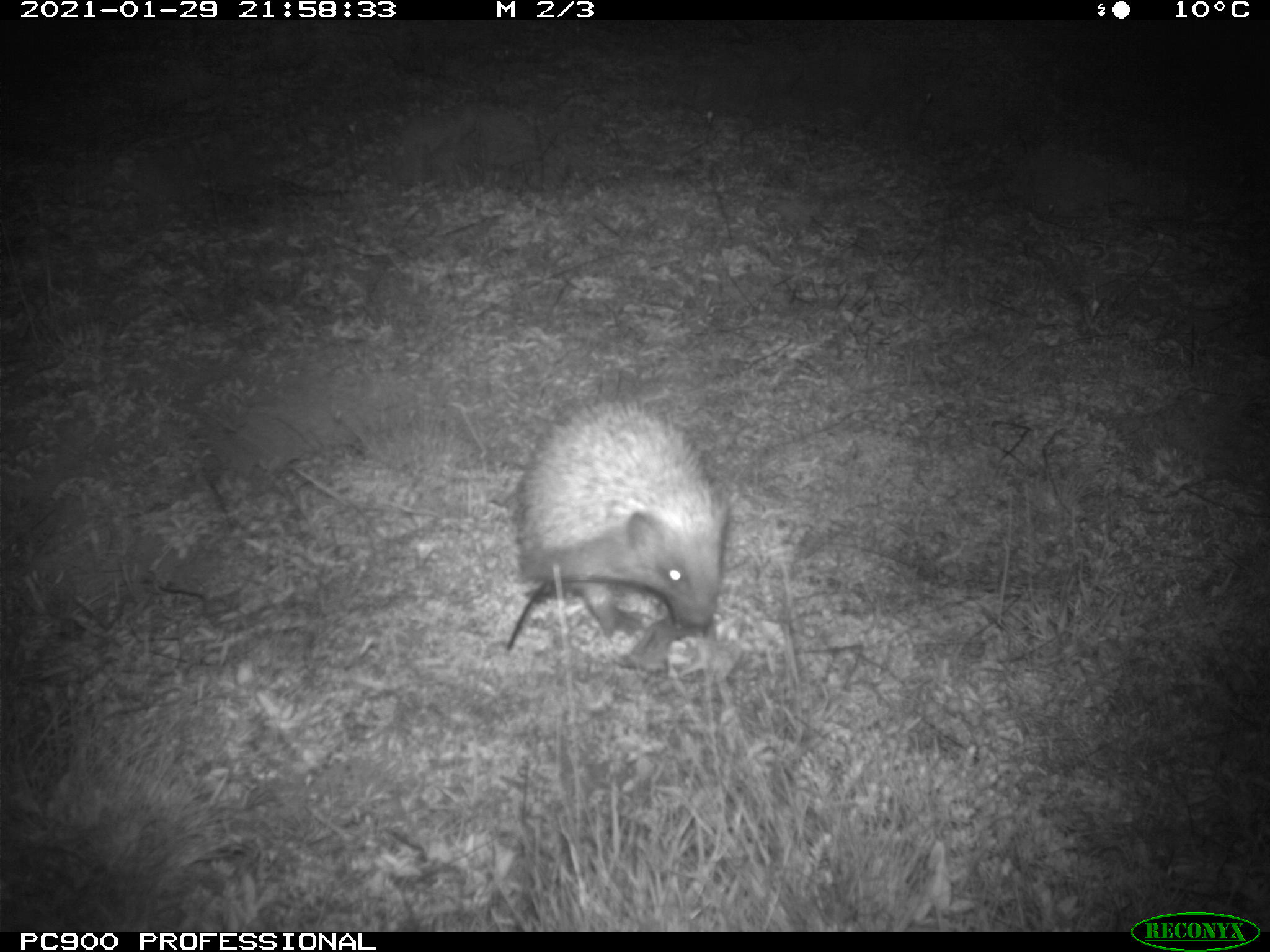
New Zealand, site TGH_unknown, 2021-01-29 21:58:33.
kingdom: Animalia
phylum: Chordata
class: Mammalia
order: Eulipotyphla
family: Erinaceidae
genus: Erinaceus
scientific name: Erinaceus europaeus europaeus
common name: european hedgehog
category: hedgehog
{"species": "hedgehog (european hedgehog) (Erinaceus europaeus europaeus)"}